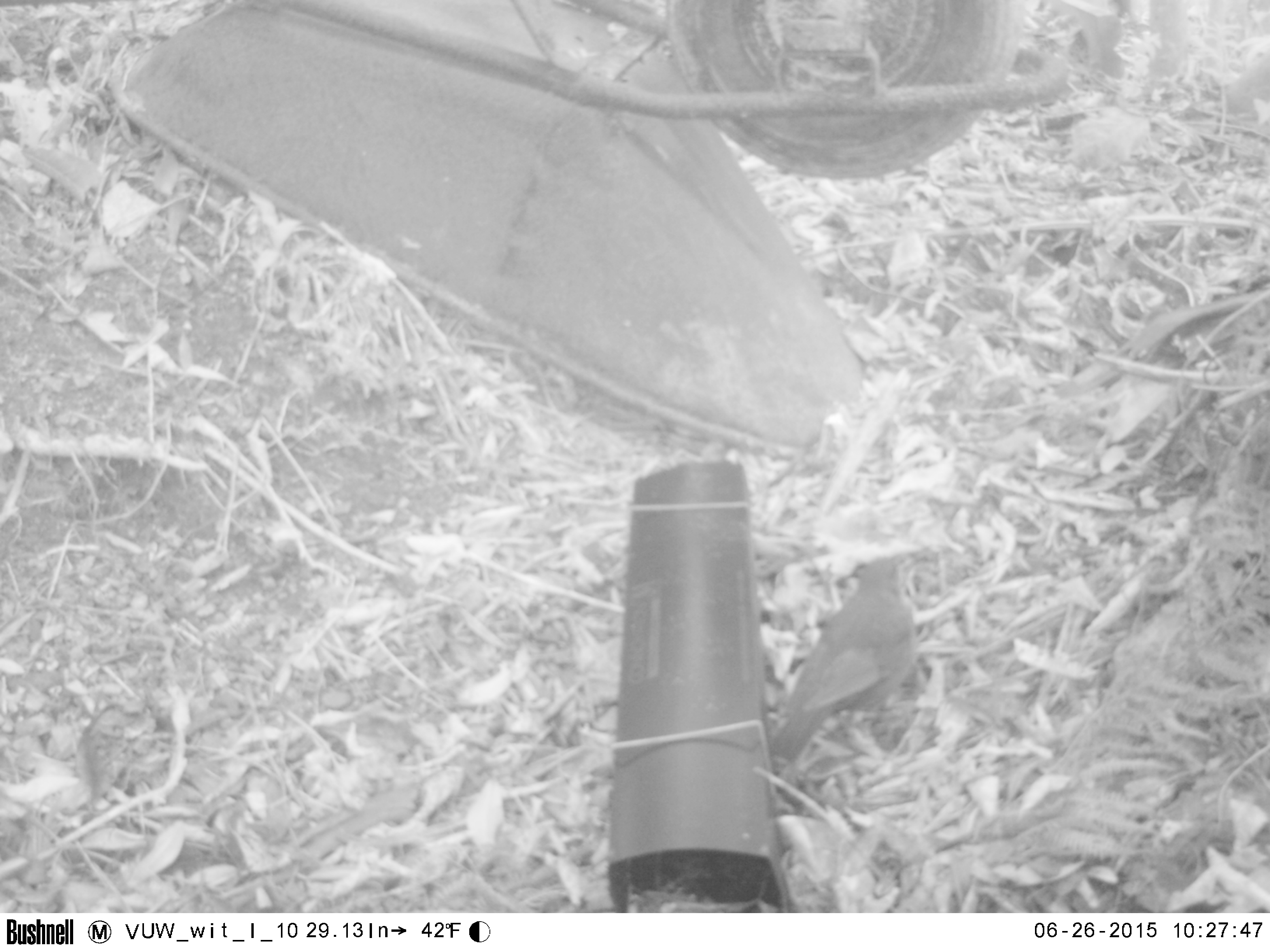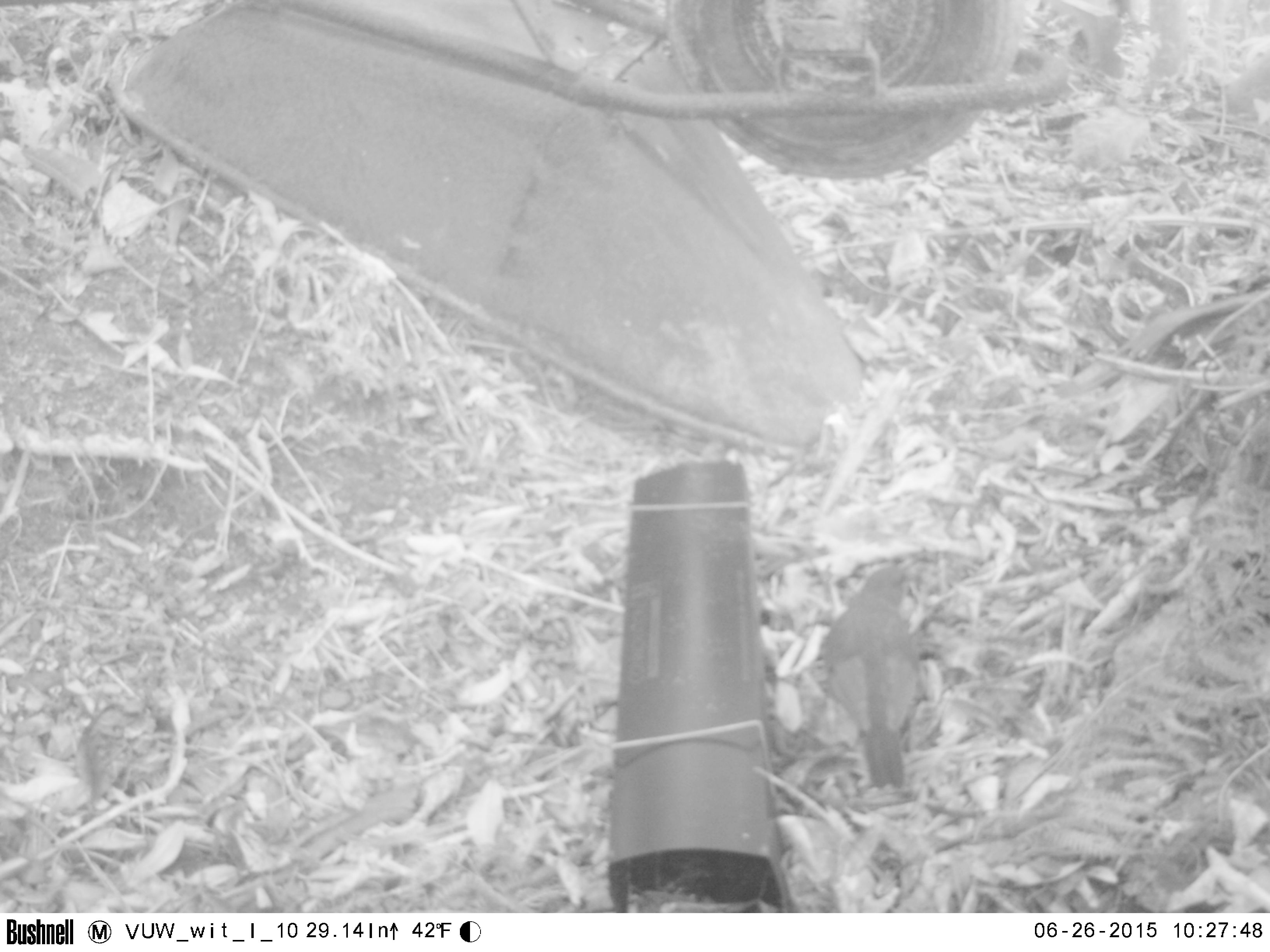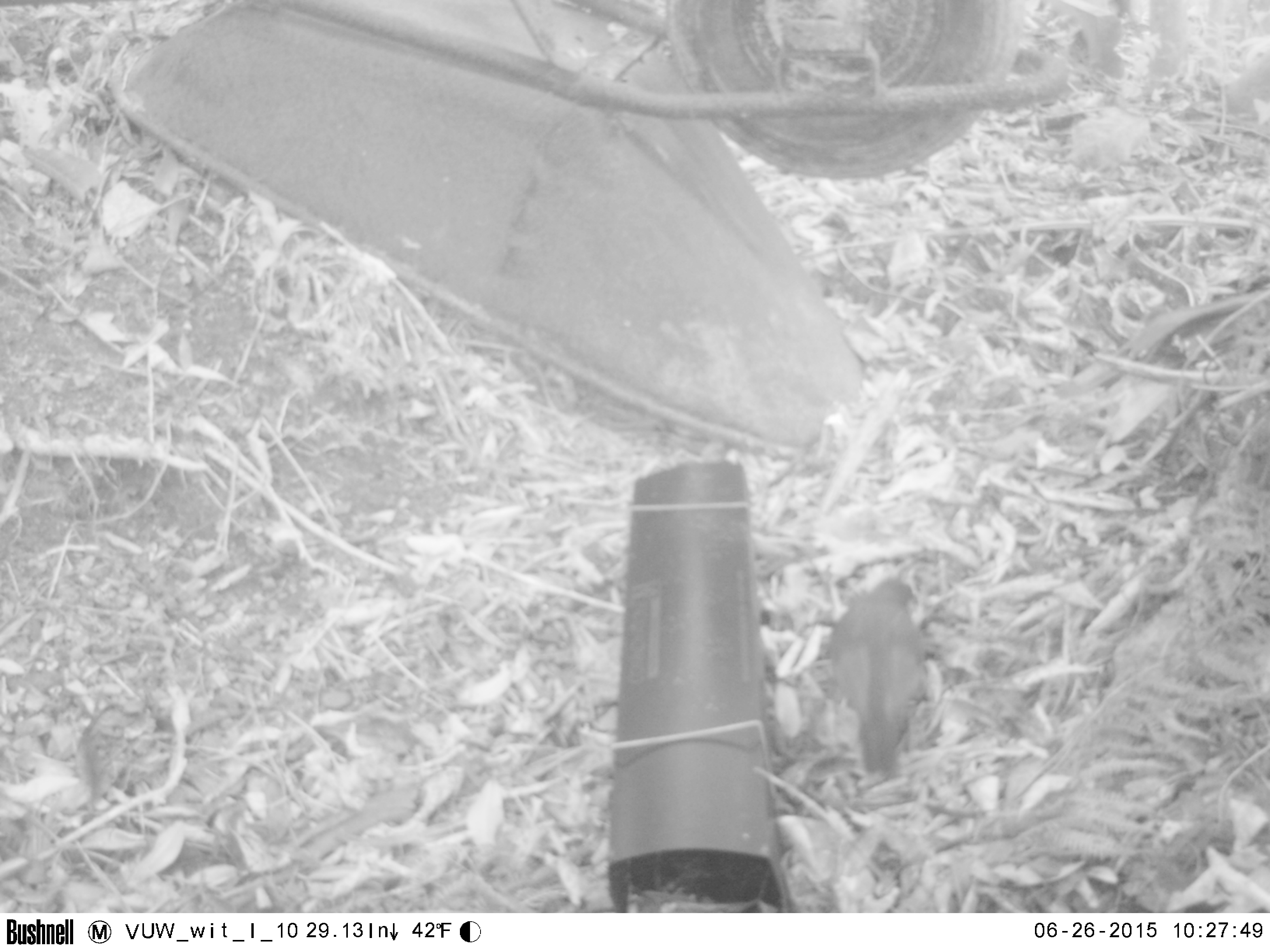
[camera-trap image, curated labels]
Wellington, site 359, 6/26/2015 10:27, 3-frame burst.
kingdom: Animalia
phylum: Chordata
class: Aves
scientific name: Aves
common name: bird